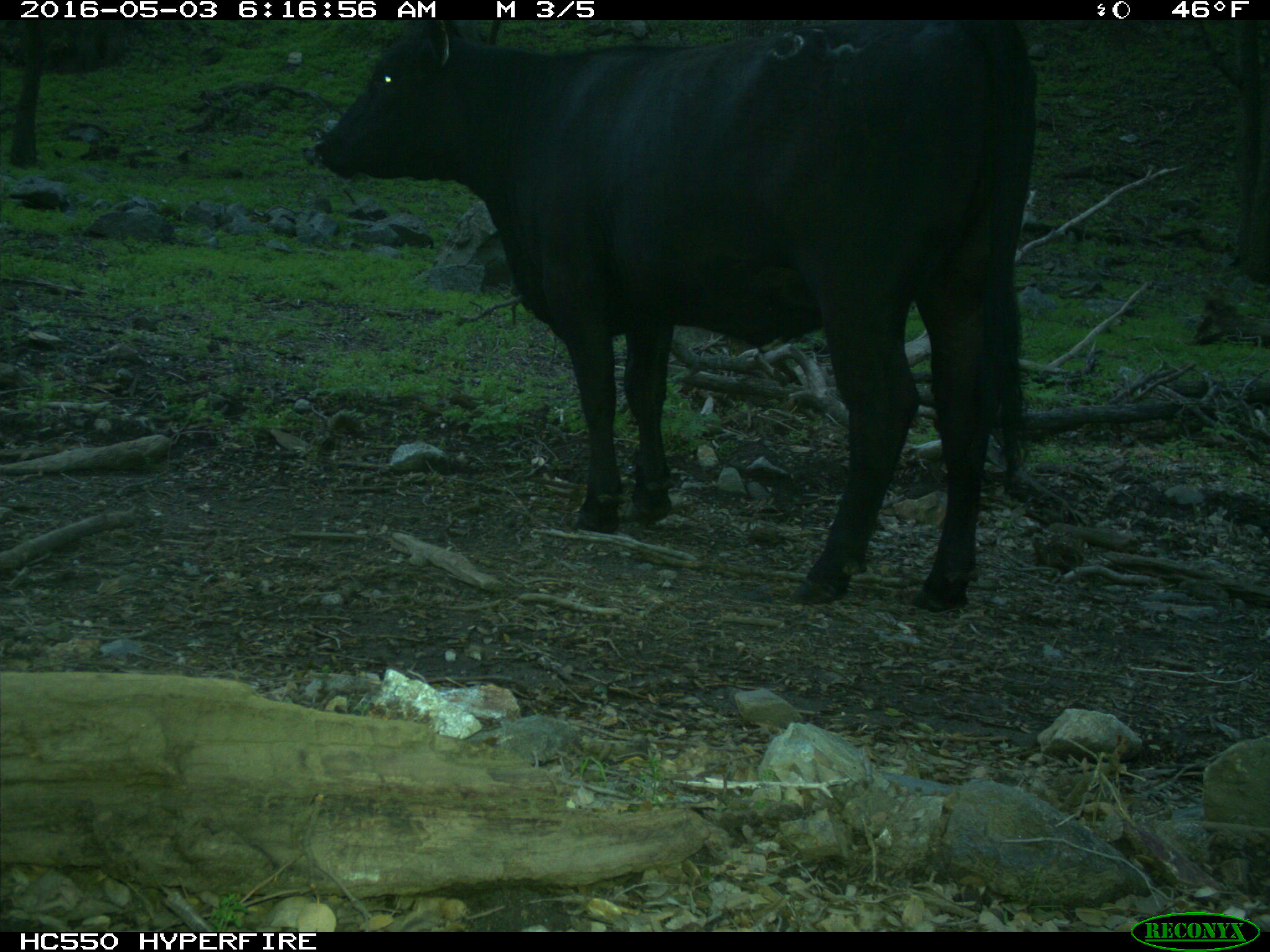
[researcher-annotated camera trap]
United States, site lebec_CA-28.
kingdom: Animalia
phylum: Chordata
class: Mammalia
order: Artiodactyla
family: Bovidae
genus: Bos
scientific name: Bos taurus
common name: domestic cow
Bos taurus (domestic cow).